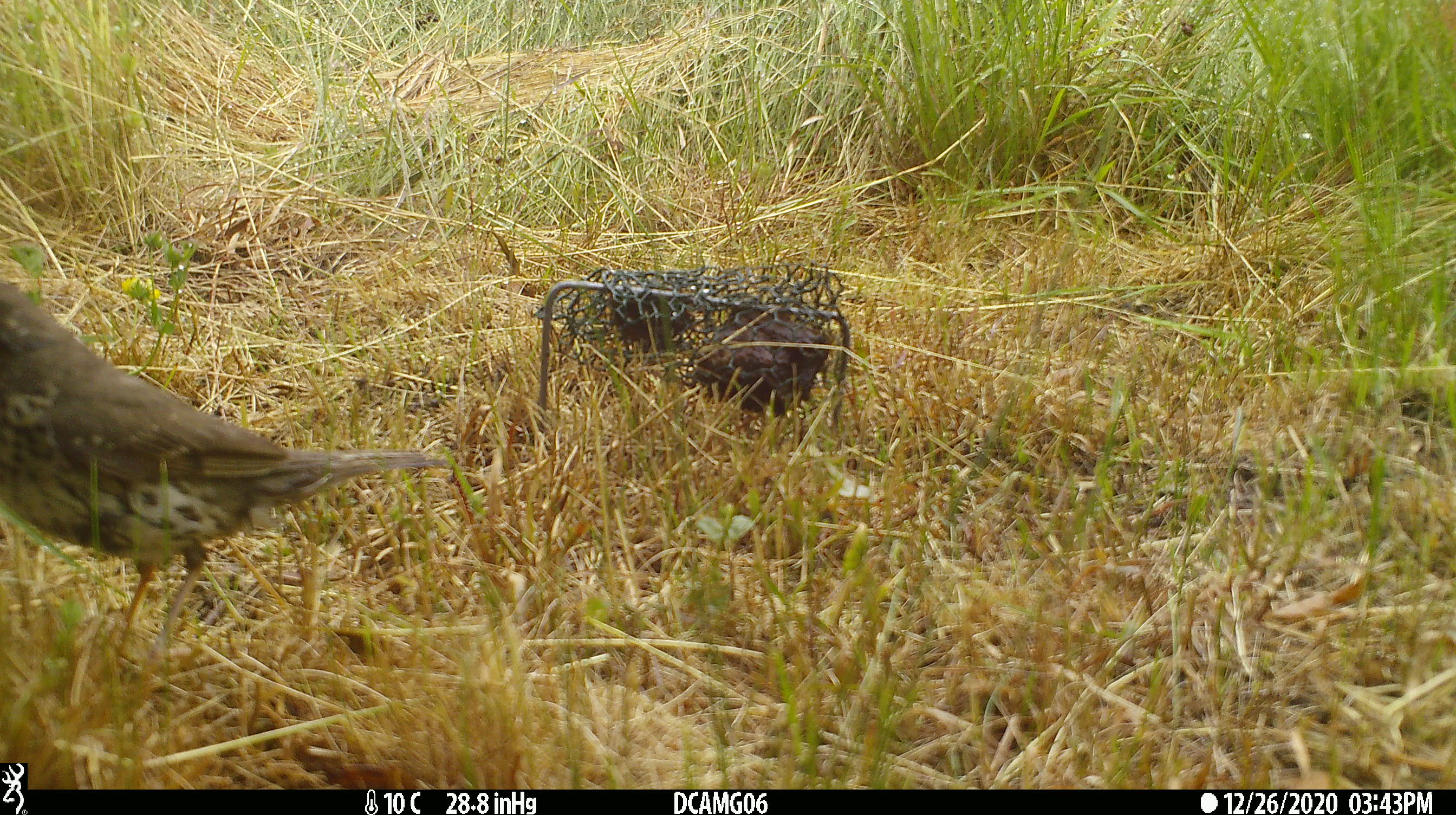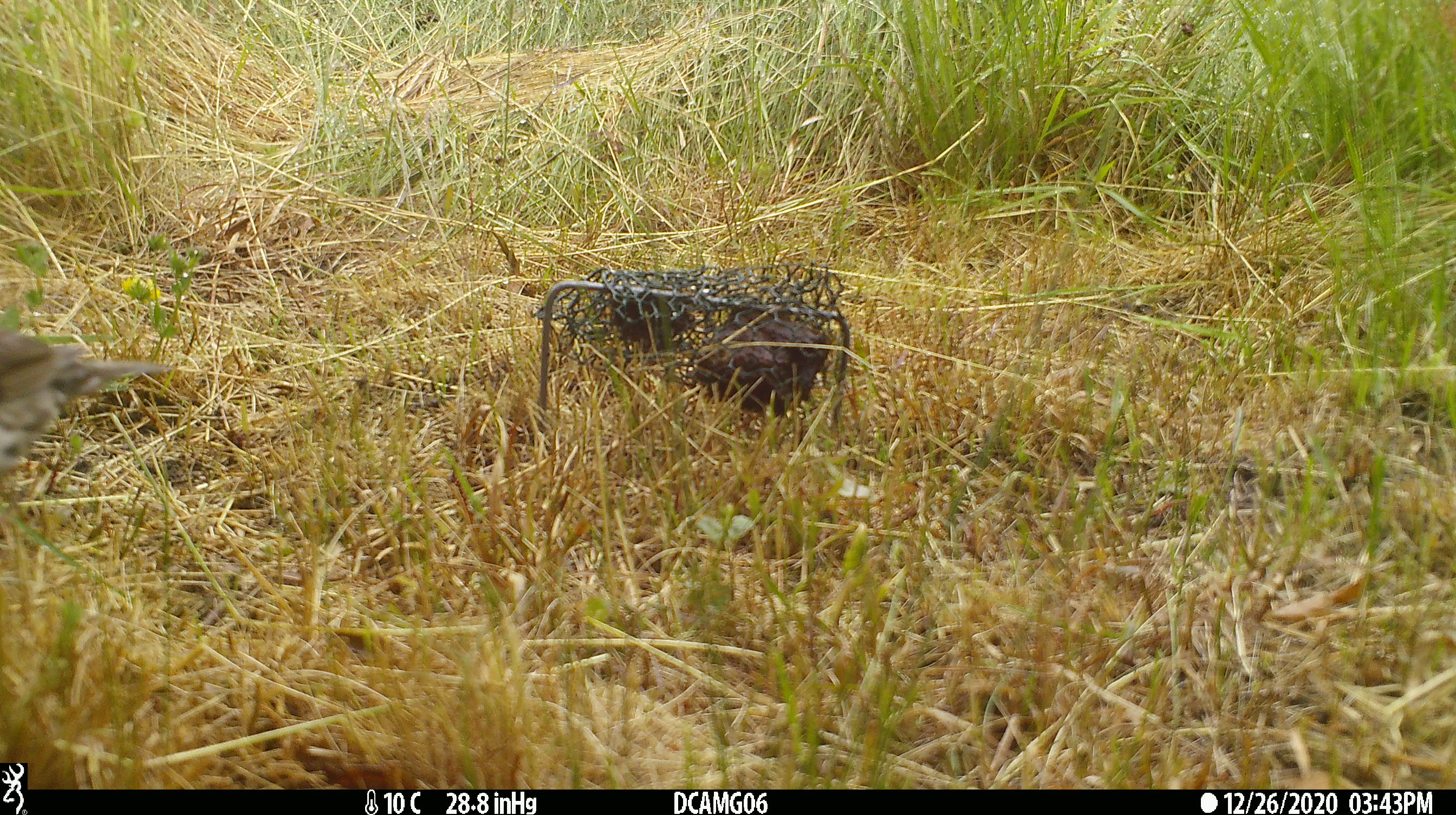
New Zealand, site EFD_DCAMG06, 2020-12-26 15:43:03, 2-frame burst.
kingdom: Animalia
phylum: Chordata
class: Aves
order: Passeriformes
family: Turdidae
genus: Turdus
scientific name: Turdus philomelos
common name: song thrush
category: thrush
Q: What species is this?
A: Thrush (song thrush) (Turdus philomelos).